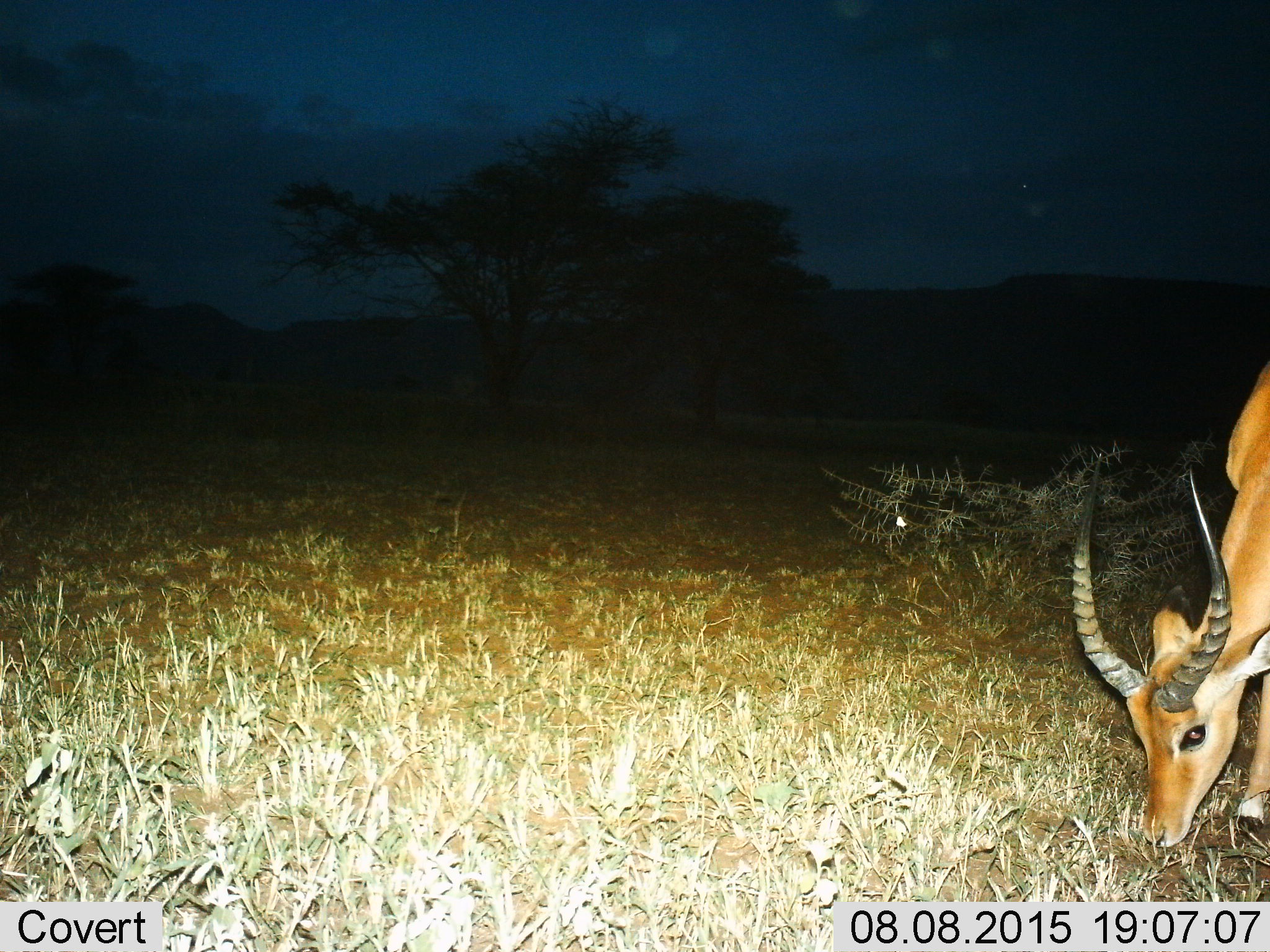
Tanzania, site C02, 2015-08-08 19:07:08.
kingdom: Animalia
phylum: Chordata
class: Mammalia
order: Artiodactyla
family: Bovidae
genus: Aepyceros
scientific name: Aepyceros melampus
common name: impala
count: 1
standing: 25%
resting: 0%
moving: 0%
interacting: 0%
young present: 0%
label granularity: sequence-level